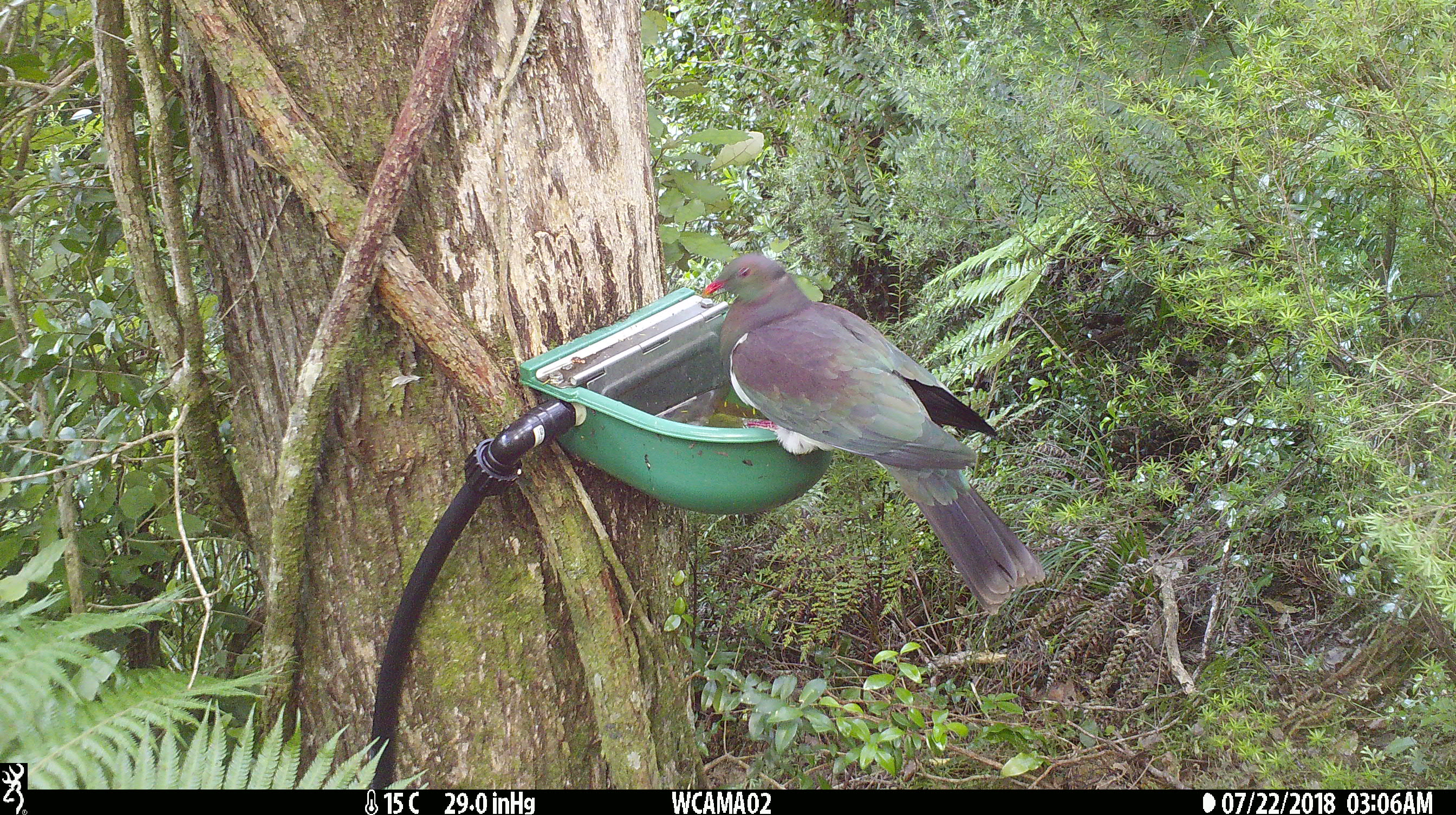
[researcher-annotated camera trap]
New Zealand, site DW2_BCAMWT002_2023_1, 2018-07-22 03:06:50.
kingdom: Animalia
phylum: Chordata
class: Aves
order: Columbiformes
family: Columbidae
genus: Hemiphaga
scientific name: Hemiphaga novaeseelandiae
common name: new zealand pigeon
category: kereru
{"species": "kereru (new zealand pigeon) (Hemiphaga novaeseelandiae)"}